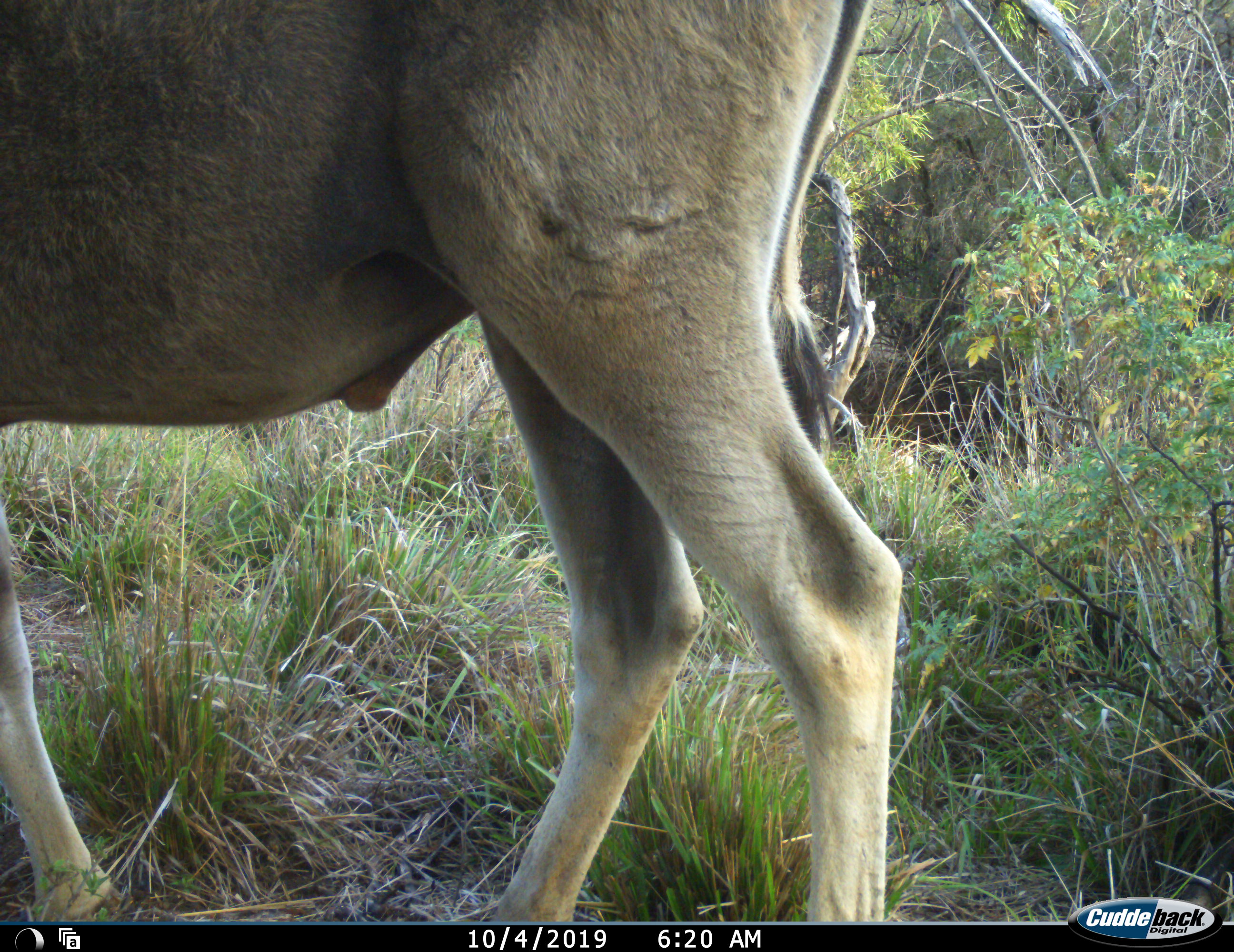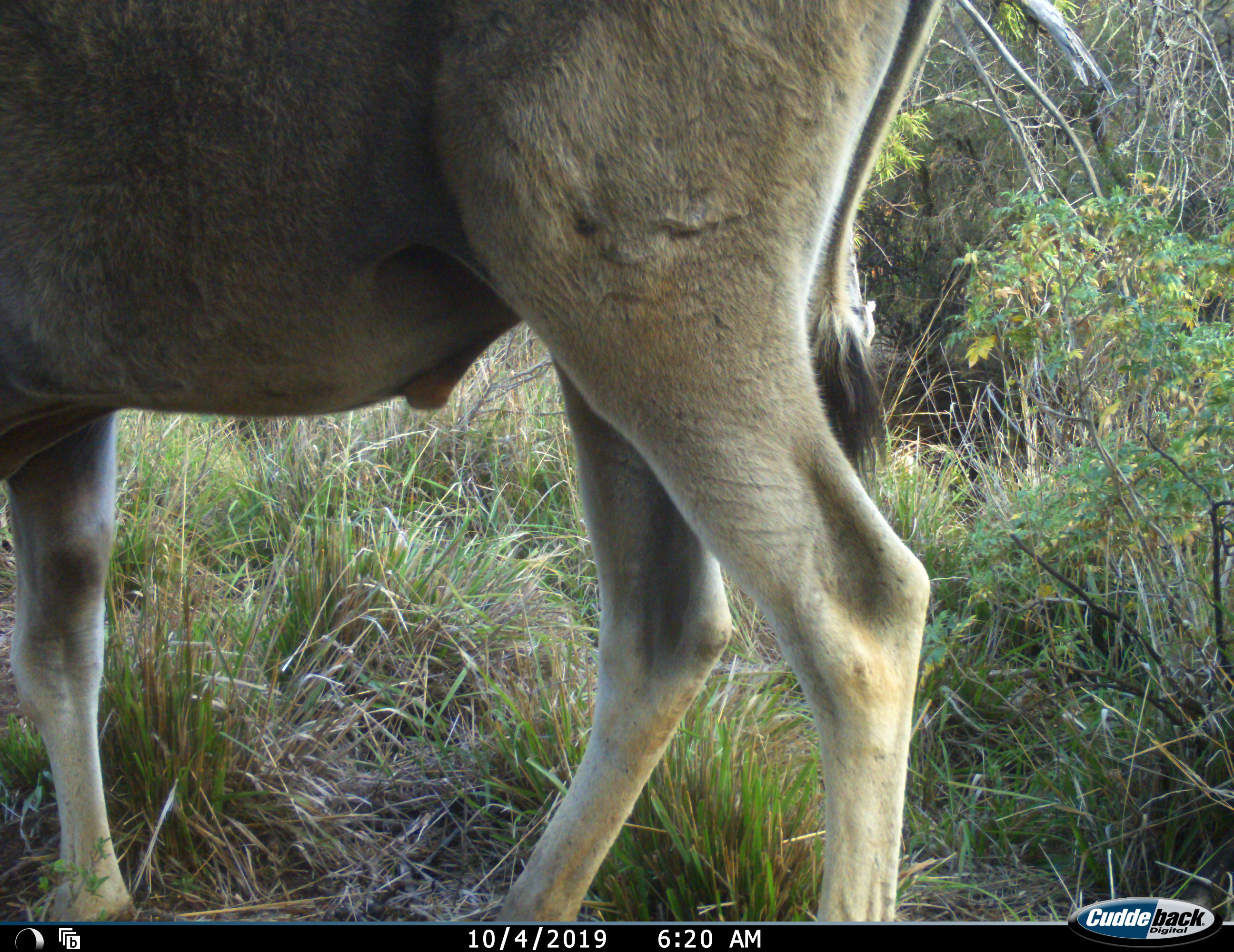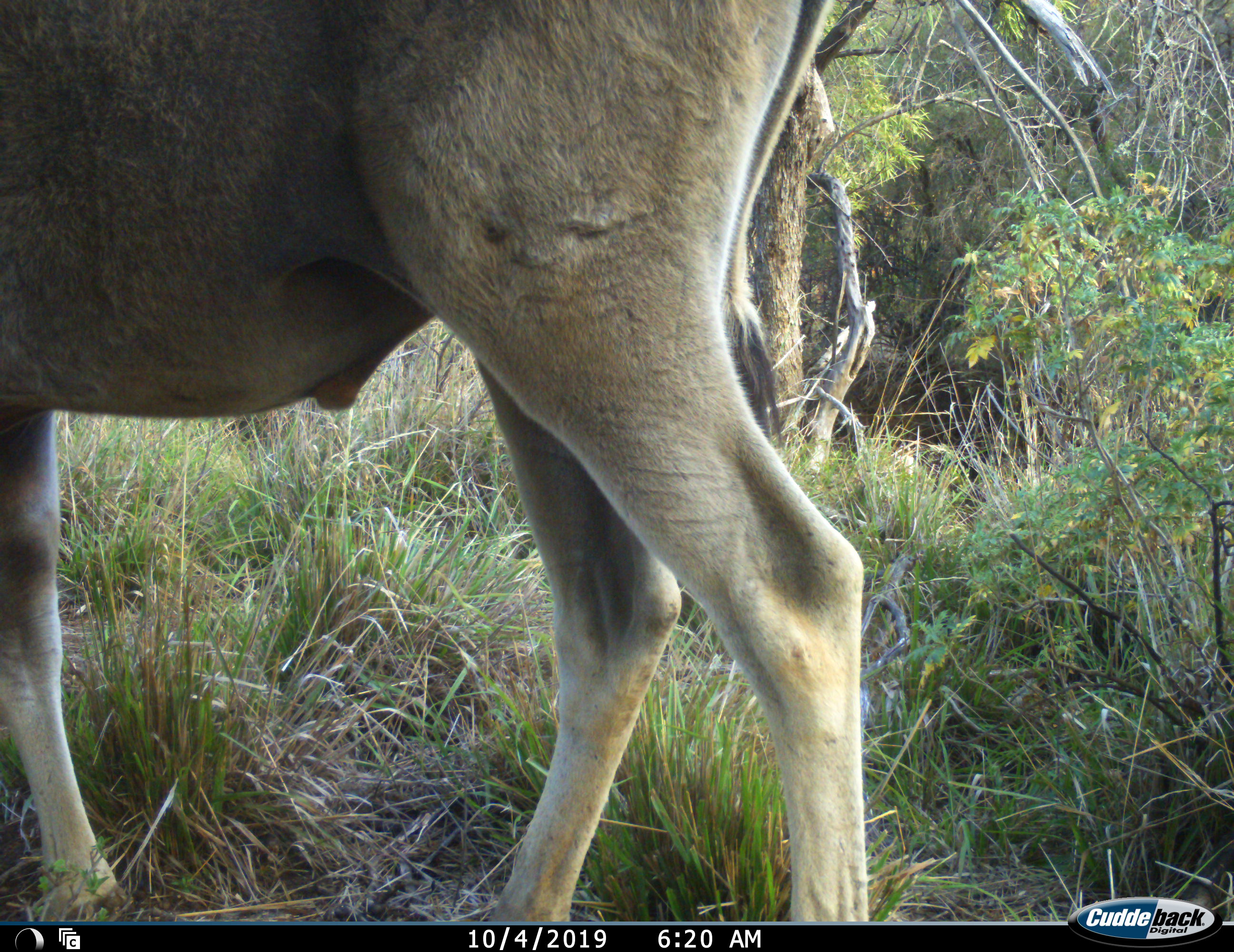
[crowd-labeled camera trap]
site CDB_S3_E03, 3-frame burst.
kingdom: Animalia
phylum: Chordata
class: Mammalia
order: Artiodactyla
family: Bovidae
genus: Tragelaphus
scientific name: Tragelaphus oryx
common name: eland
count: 1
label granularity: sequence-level